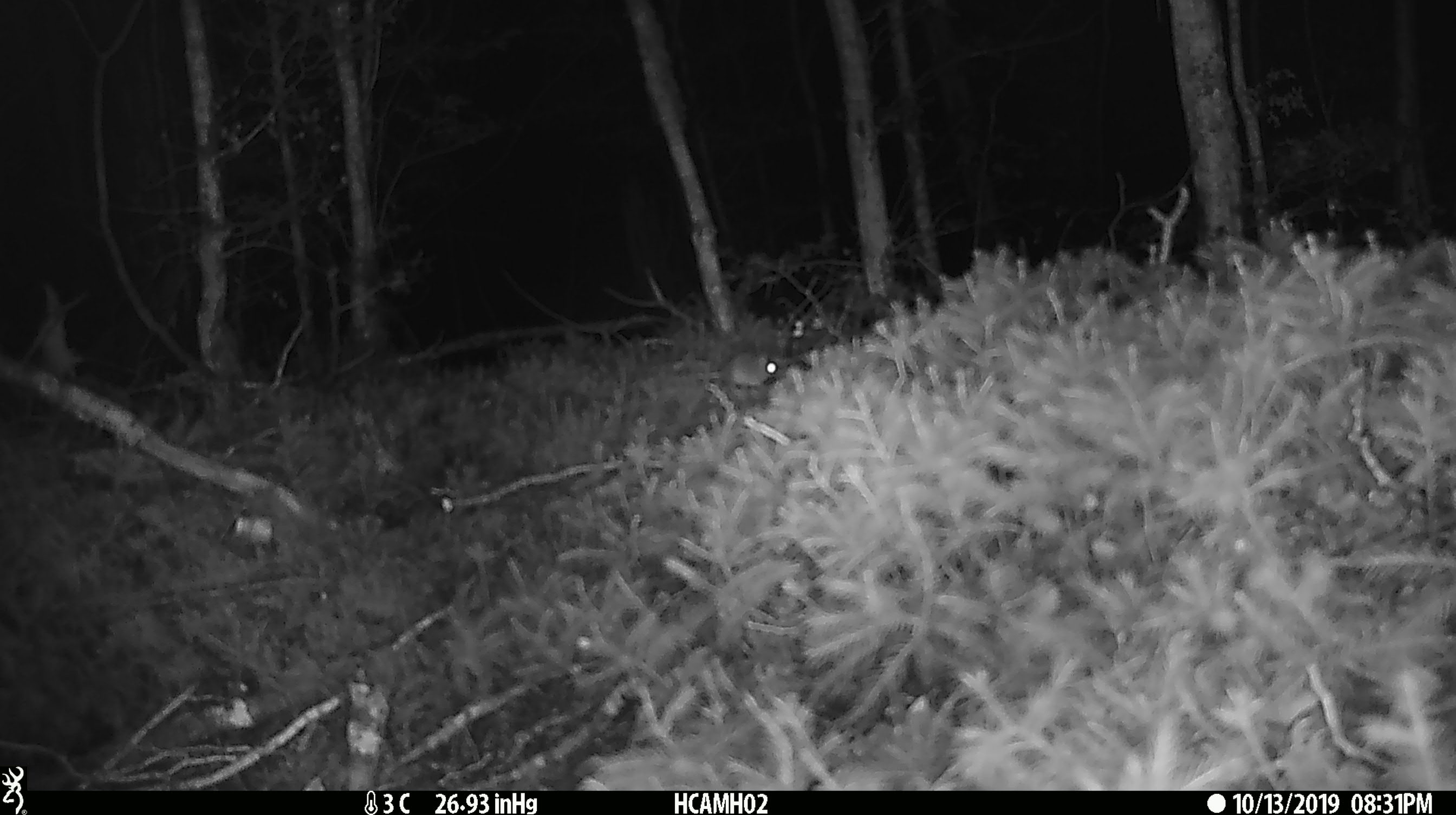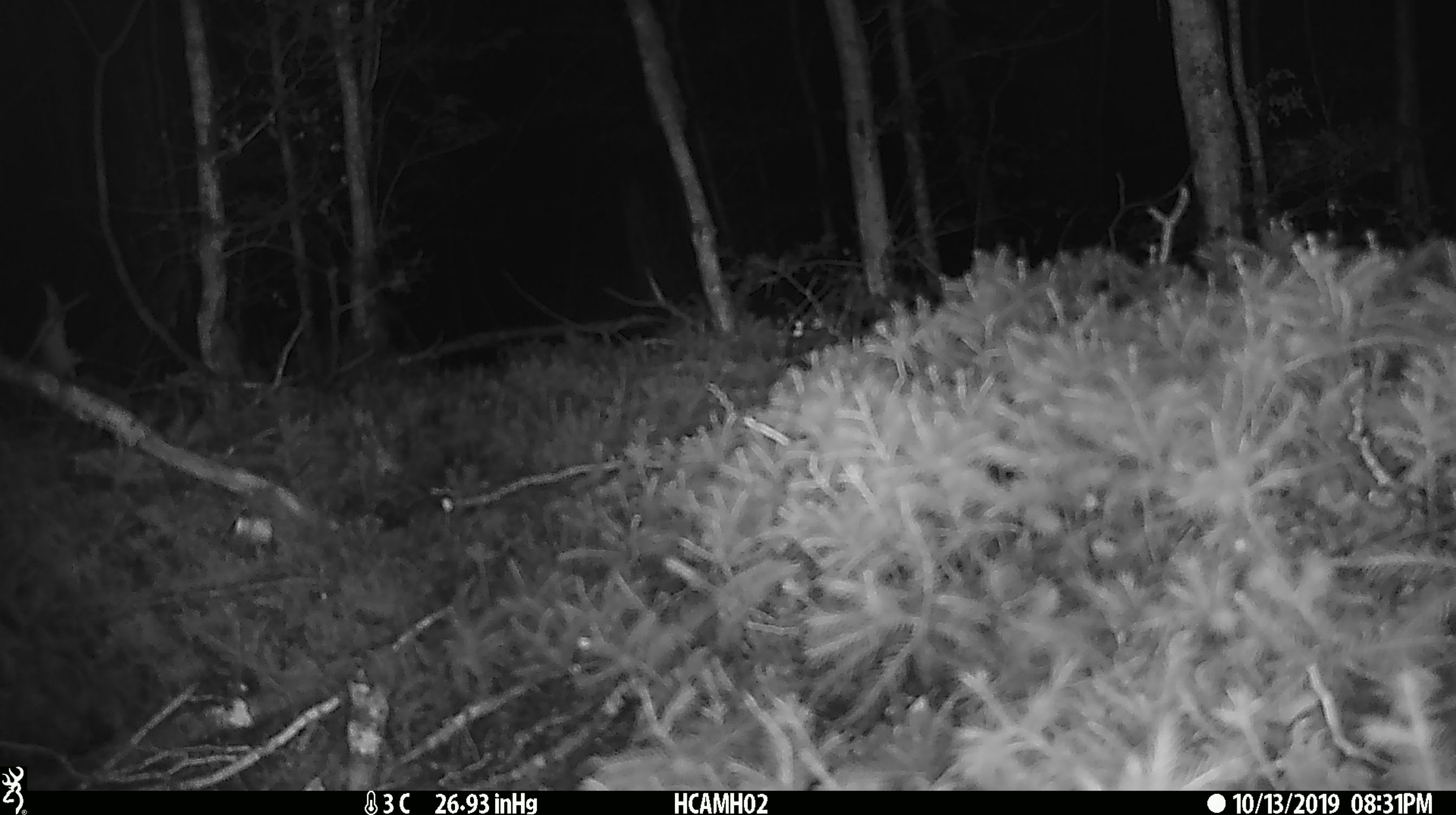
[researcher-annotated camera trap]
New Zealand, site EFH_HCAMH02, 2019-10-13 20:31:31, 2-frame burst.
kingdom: Animalia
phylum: Chordata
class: Mammalia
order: Rodentia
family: Muridae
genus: Mus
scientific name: Mus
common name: mouse